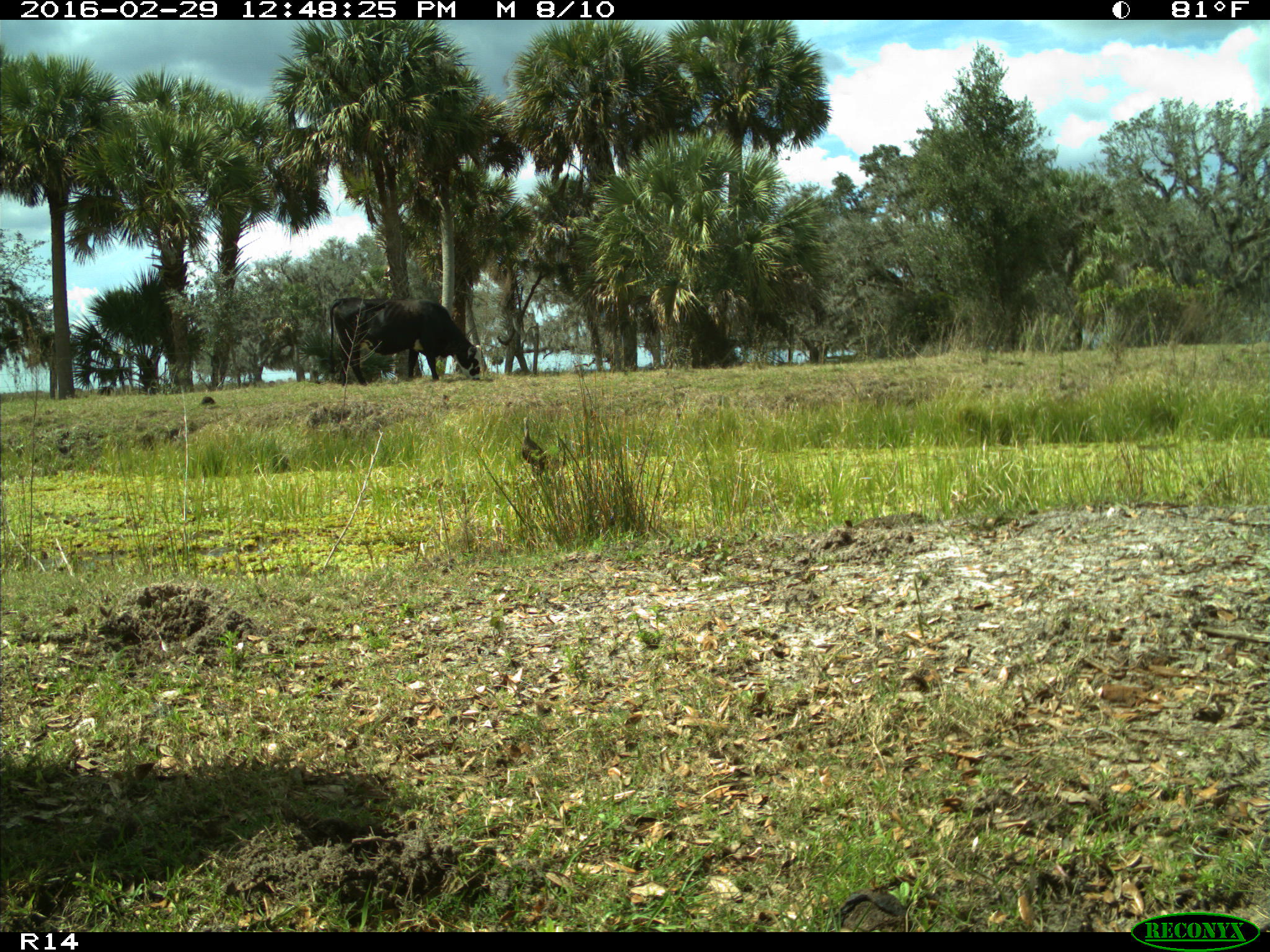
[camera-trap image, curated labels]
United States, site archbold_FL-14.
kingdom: Animalia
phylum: Chordata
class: Mammalia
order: Artiodactyla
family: Bovidae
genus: Bos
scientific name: Bos taurus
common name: domestic cow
Bos taurus (domestic cow).